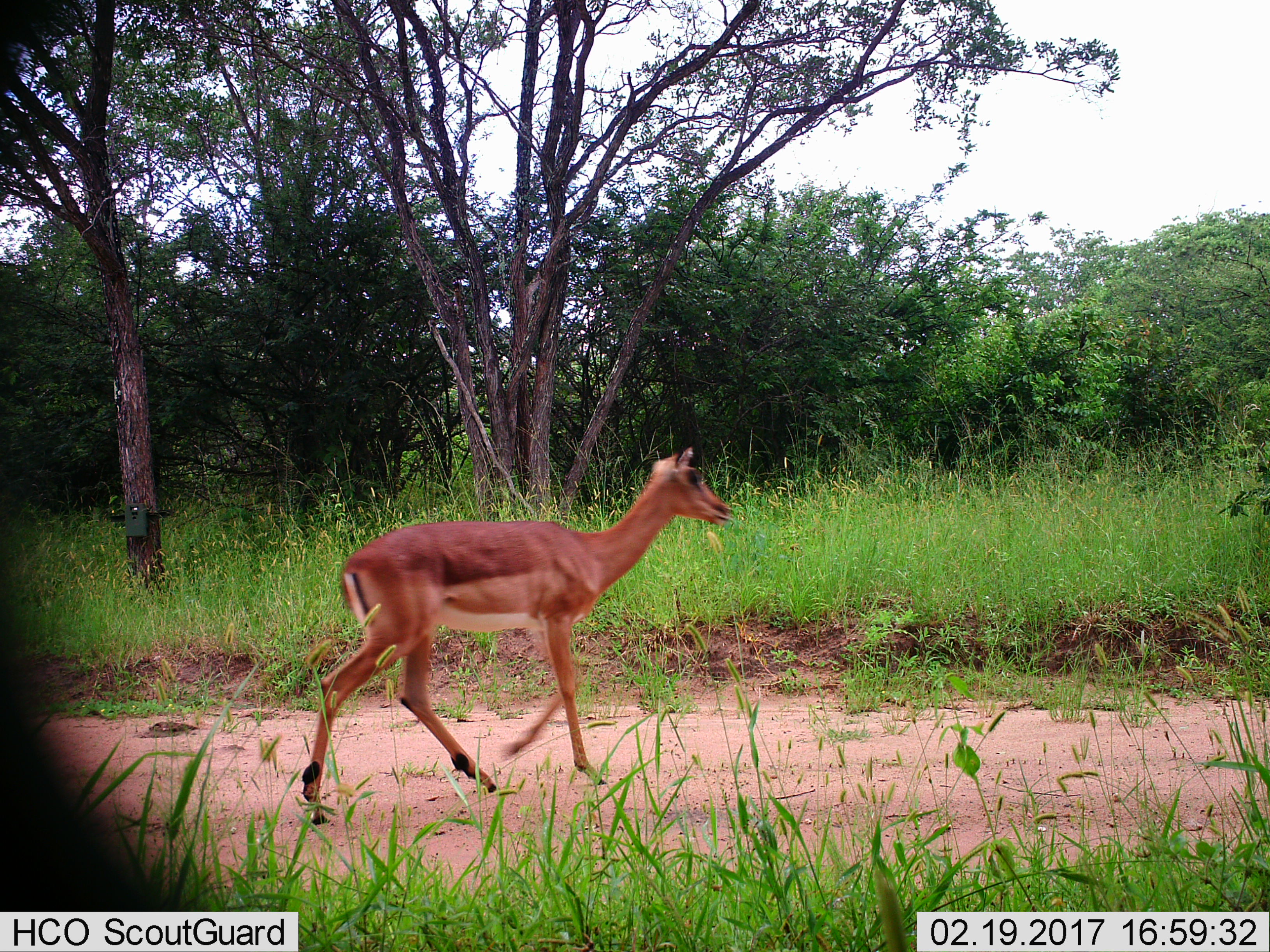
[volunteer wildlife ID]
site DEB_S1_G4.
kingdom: Animalia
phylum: Chordata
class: Mammalia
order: Artiodactyla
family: Bovidae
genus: Aepyceros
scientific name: Aepyceros melampus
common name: impala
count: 1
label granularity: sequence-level